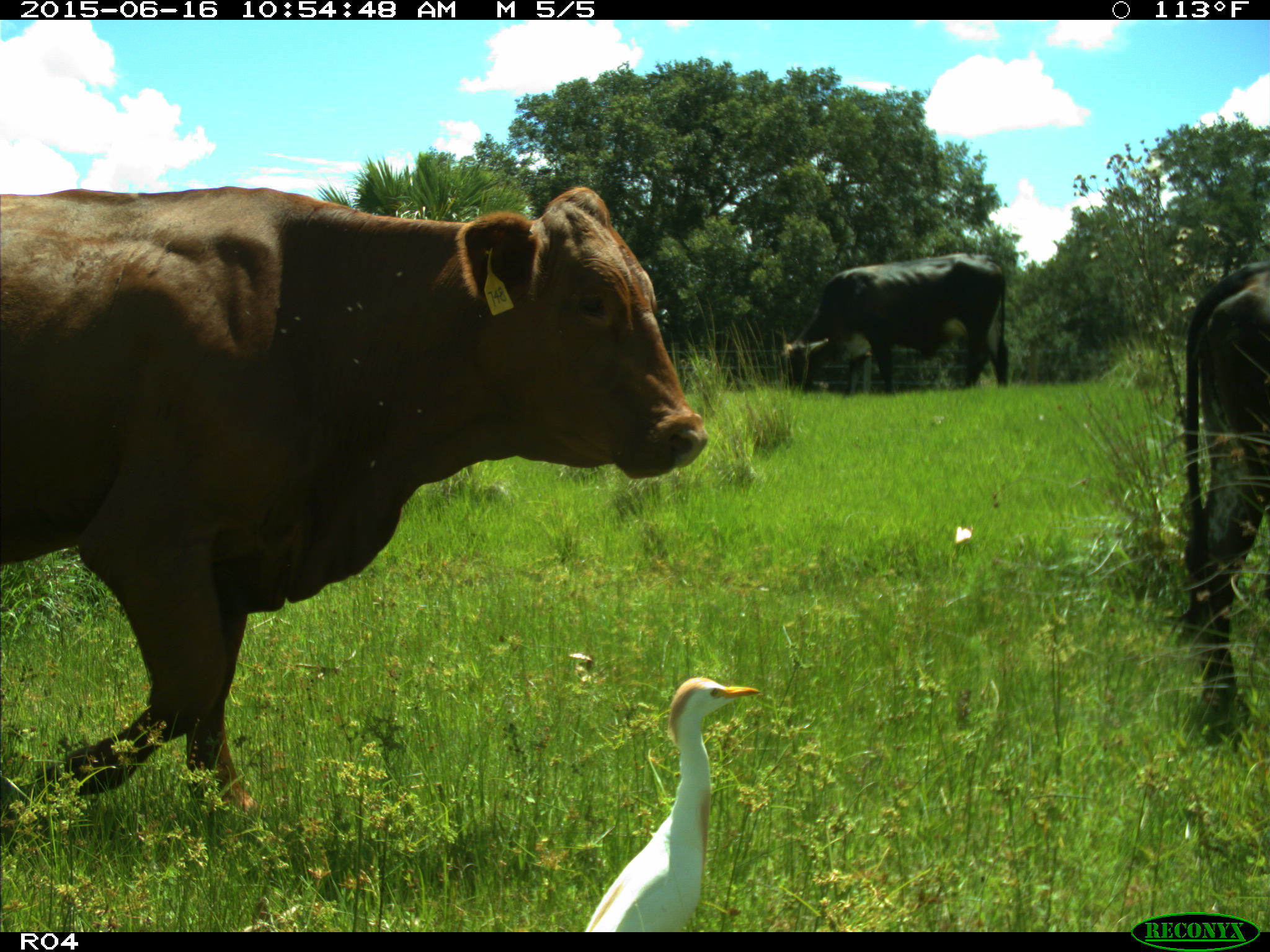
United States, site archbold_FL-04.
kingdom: Animalia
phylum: Chordata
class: Mammalia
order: Artiodactyla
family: Bovidae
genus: Bos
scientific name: Bos taurus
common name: domestic cow